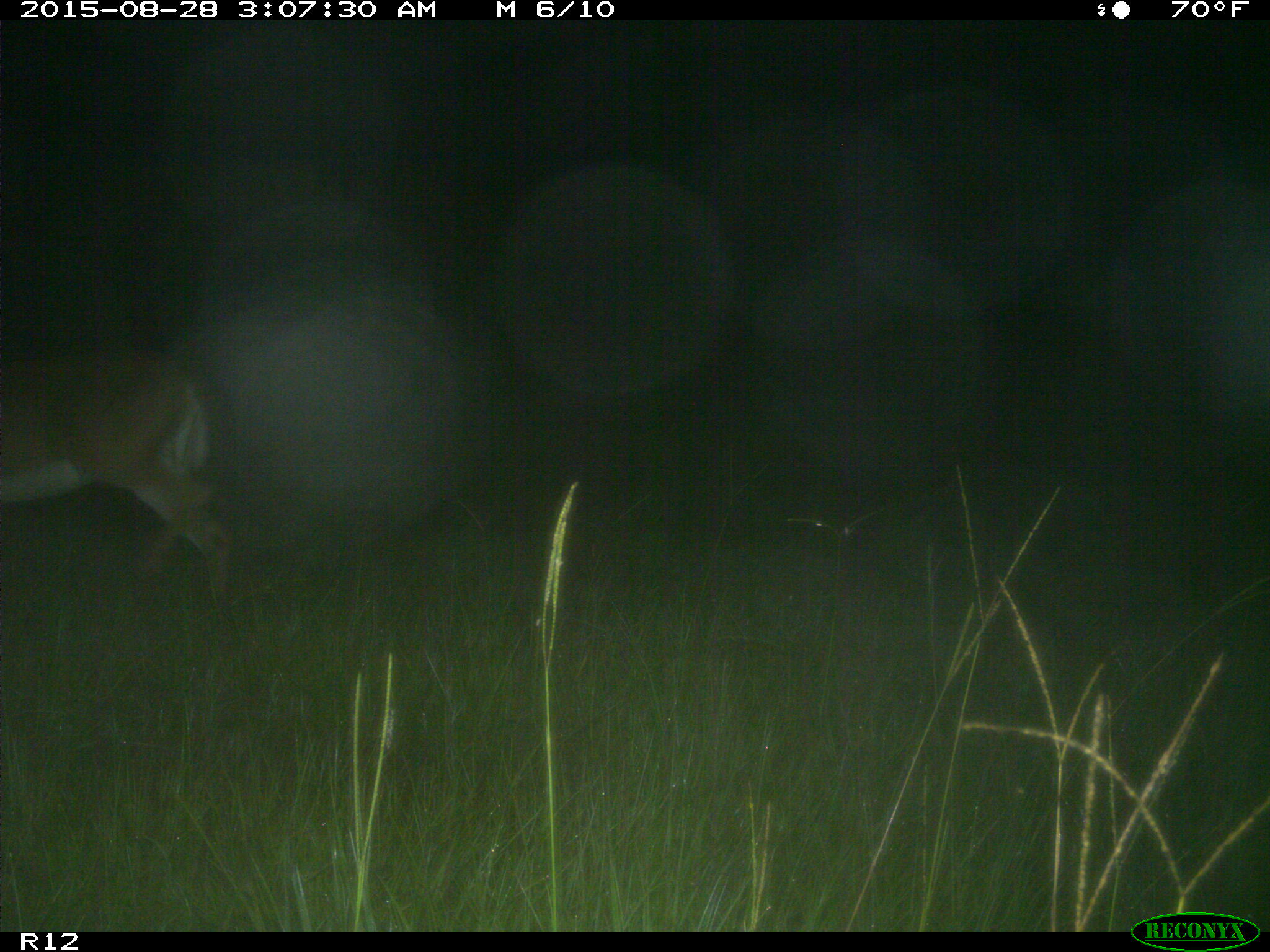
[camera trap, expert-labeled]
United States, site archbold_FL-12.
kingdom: Animalia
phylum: Chordata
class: Mammalia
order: Artiodactyla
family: Cervidae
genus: Odocoileus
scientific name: Odocoileus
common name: deer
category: unidentified deer